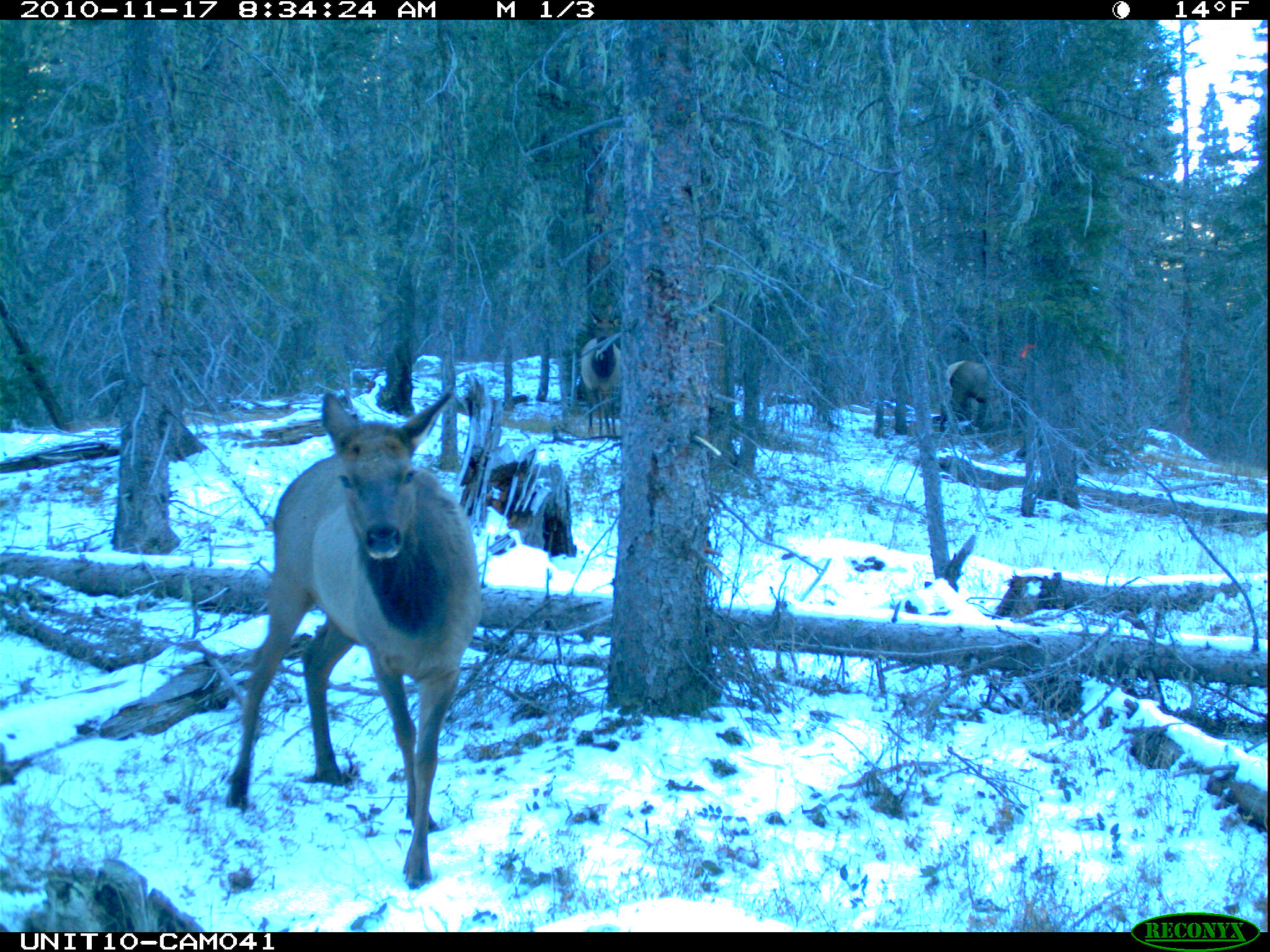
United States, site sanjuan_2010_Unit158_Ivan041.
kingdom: Animalia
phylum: Chordata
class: Mammalia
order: Artiodactyla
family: Cervidae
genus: Cervus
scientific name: Cervus elaphus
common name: red deer